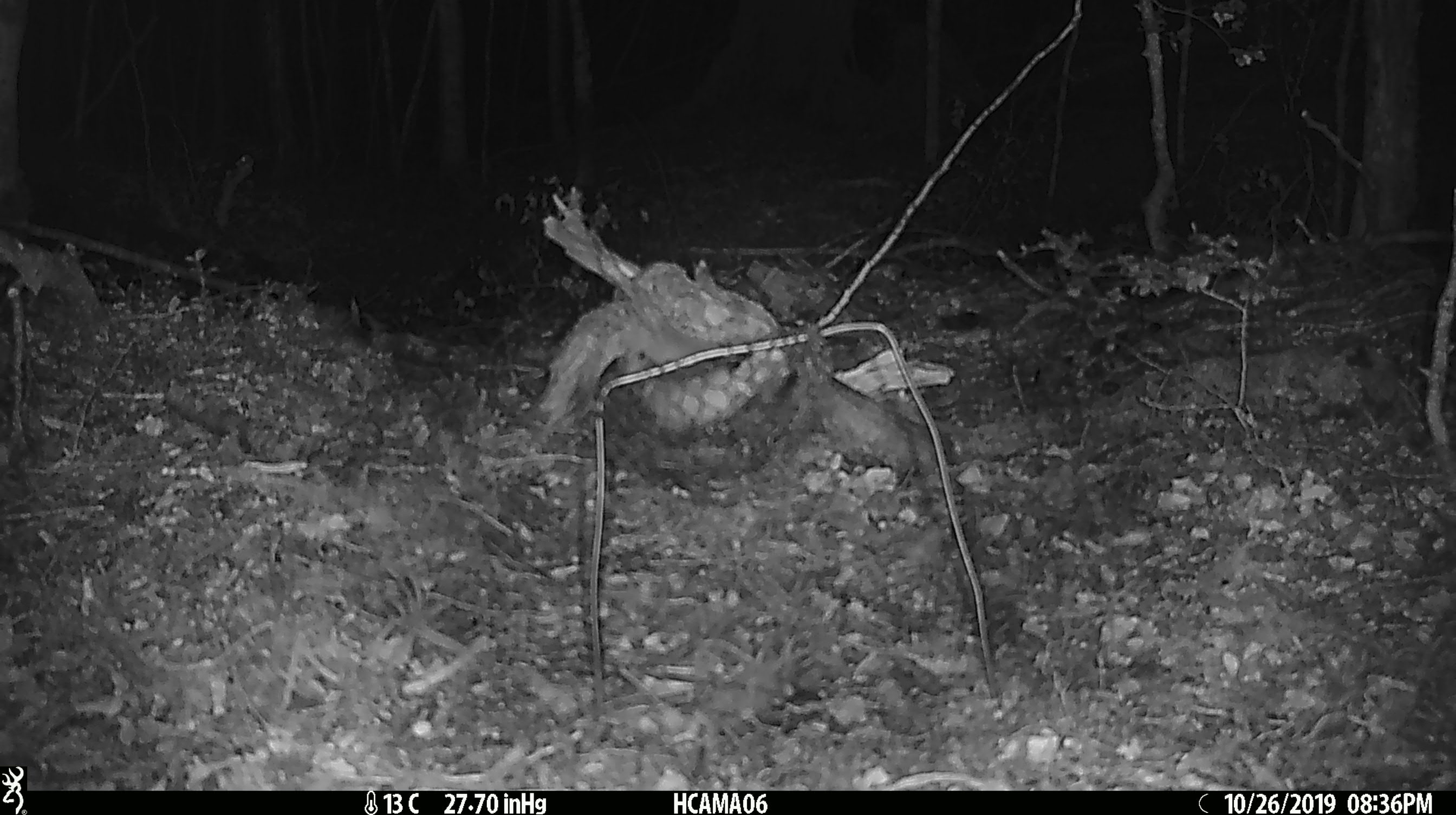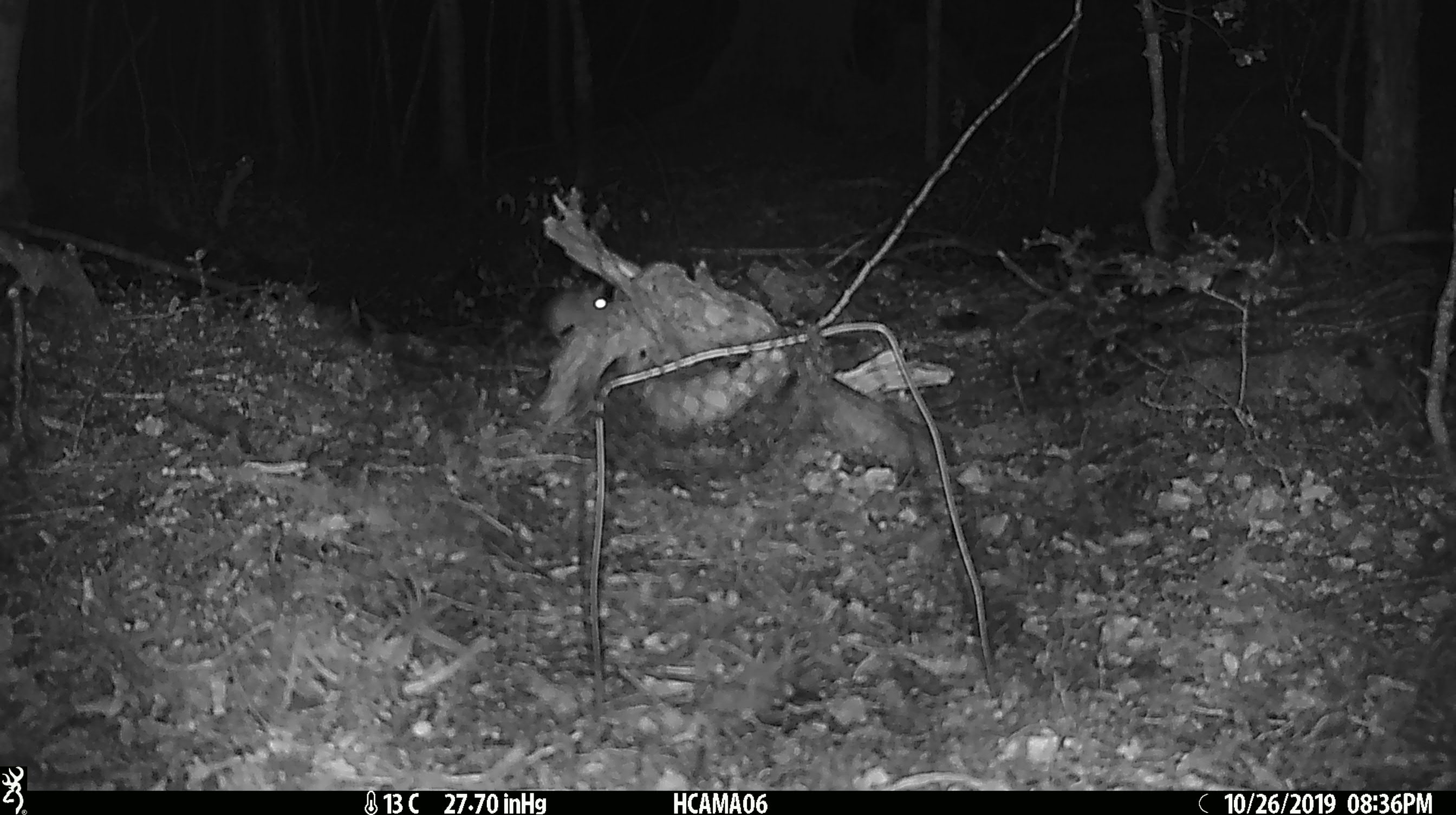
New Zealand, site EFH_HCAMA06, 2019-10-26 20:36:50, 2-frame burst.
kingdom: Animalia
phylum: Chordata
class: Mammalia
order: Rodentia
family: Muridae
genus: Mus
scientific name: Mus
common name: mouse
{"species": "mouse (Mus)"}